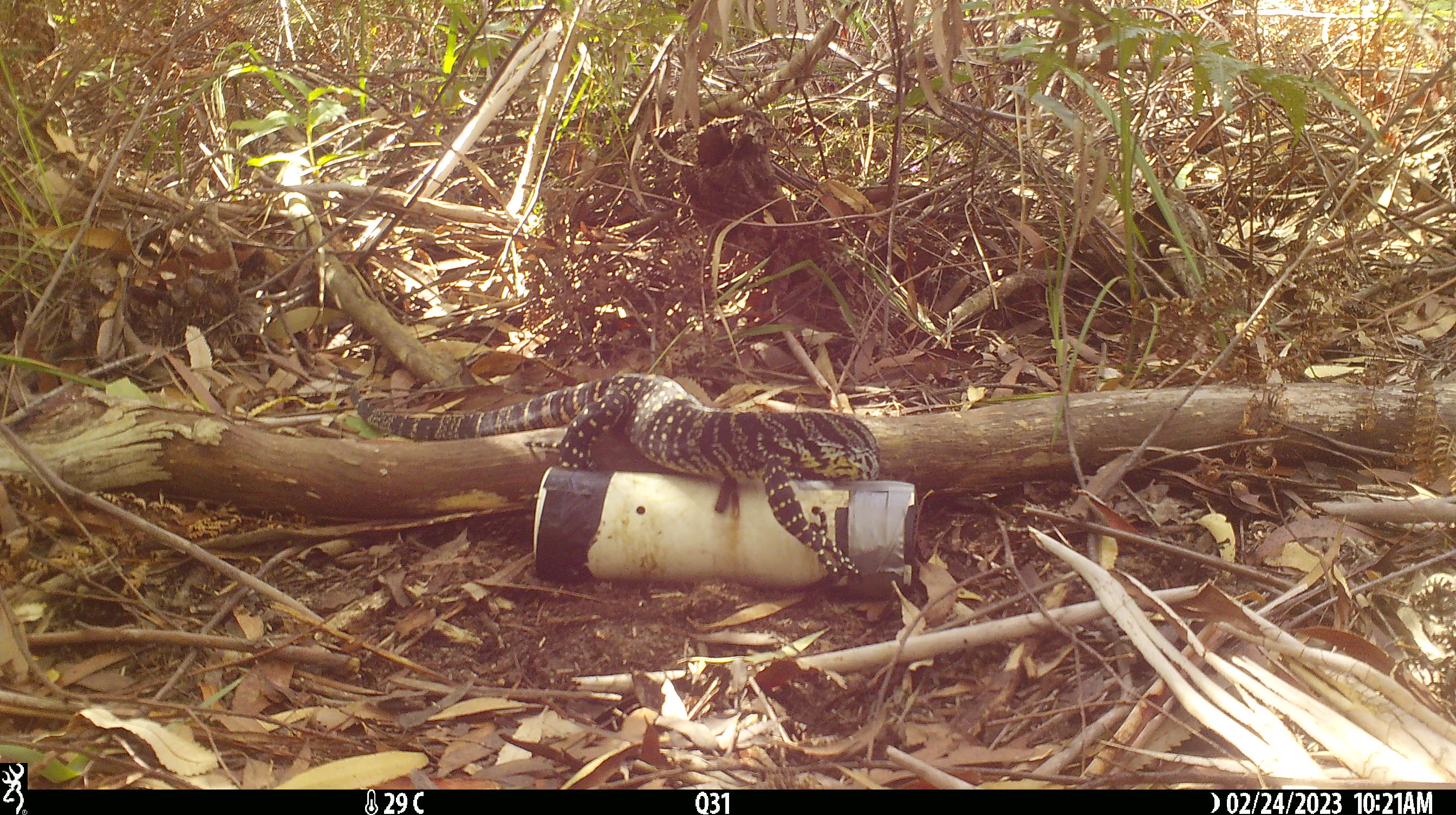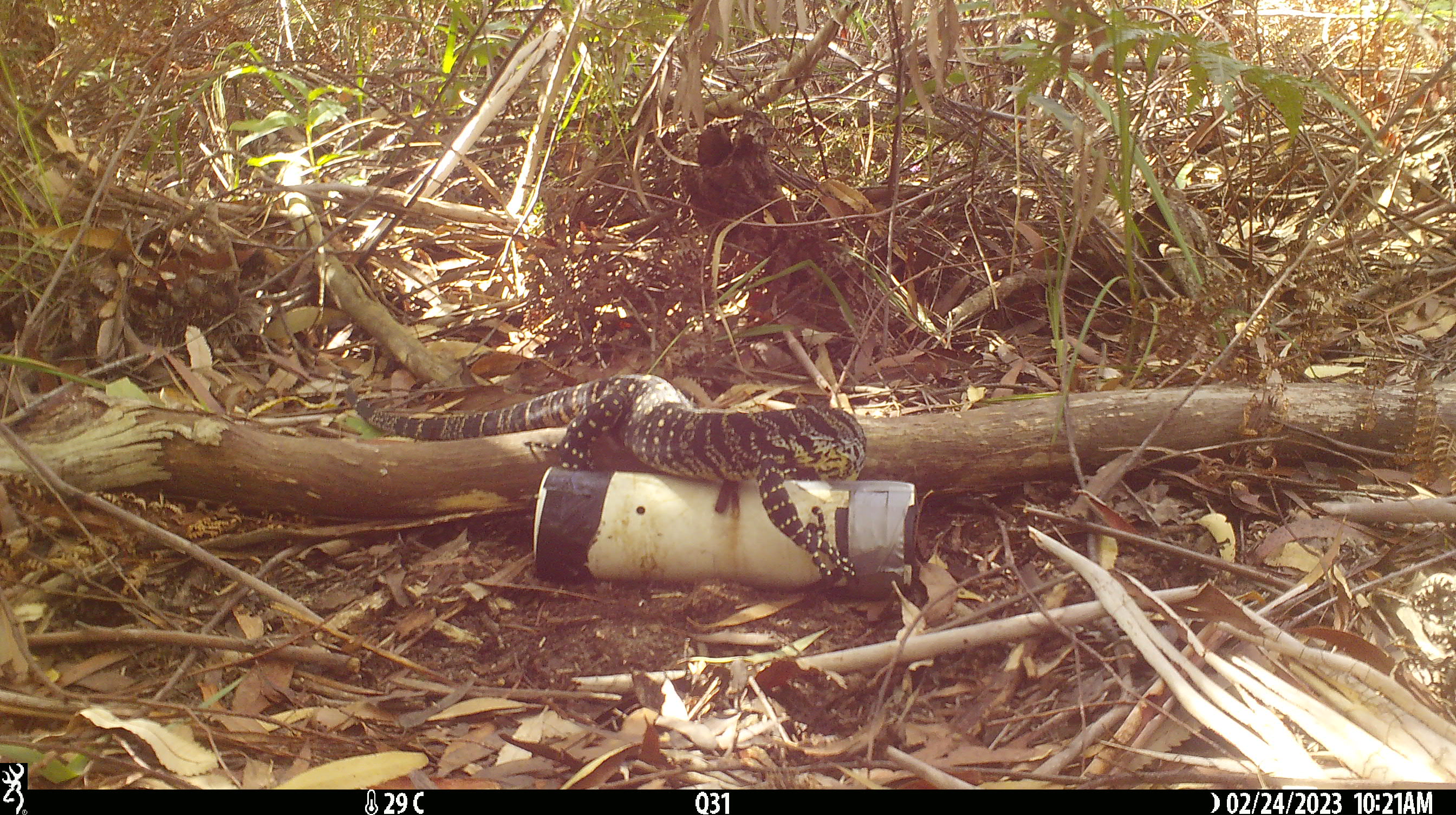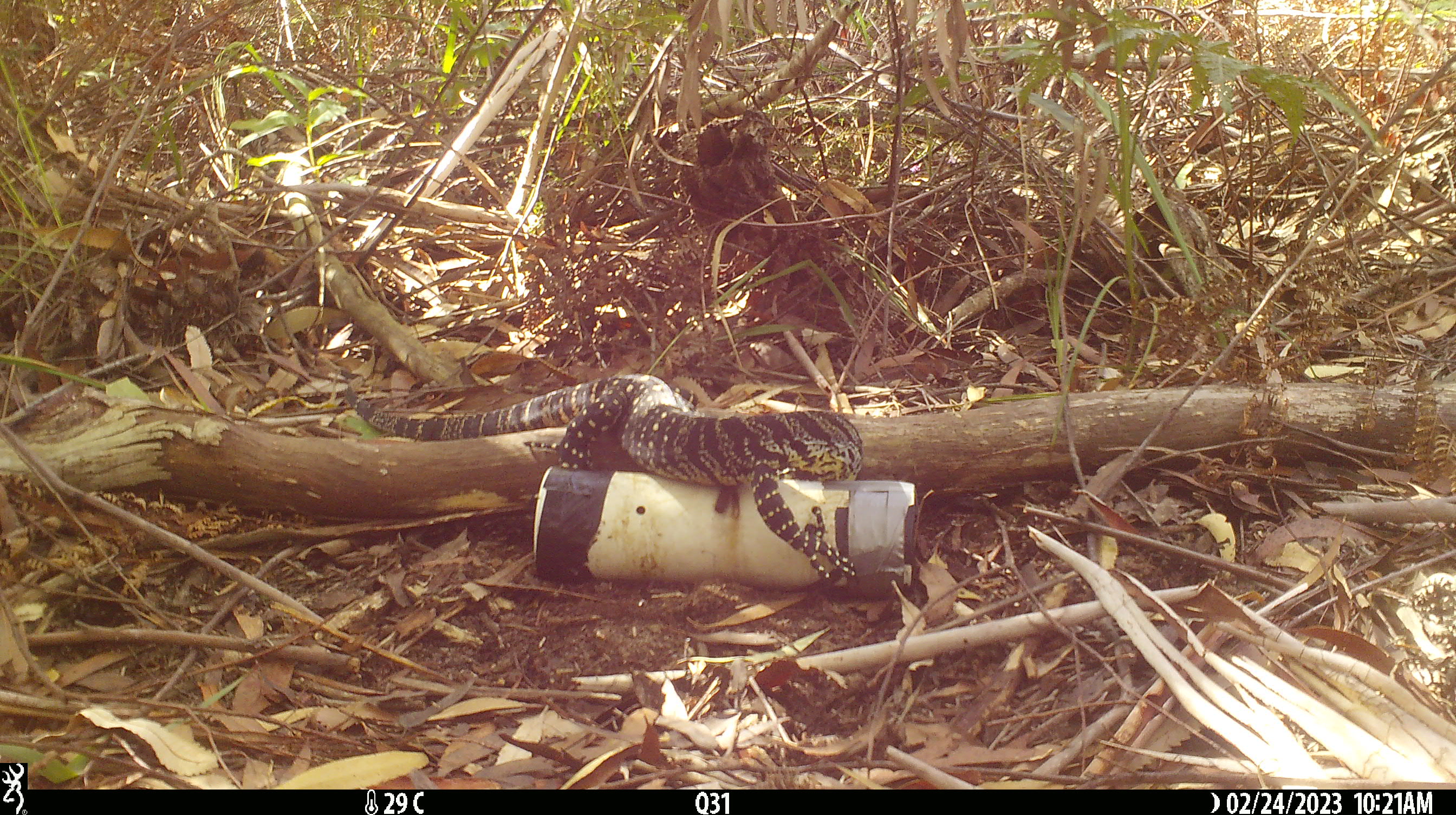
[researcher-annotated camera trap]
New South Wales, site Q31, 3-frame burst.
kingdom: Animalia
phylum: Chordata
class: Reptilia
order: Squamata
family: Varanidae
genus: Varanus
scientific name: Varanus varius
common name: lace monitor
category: goanna